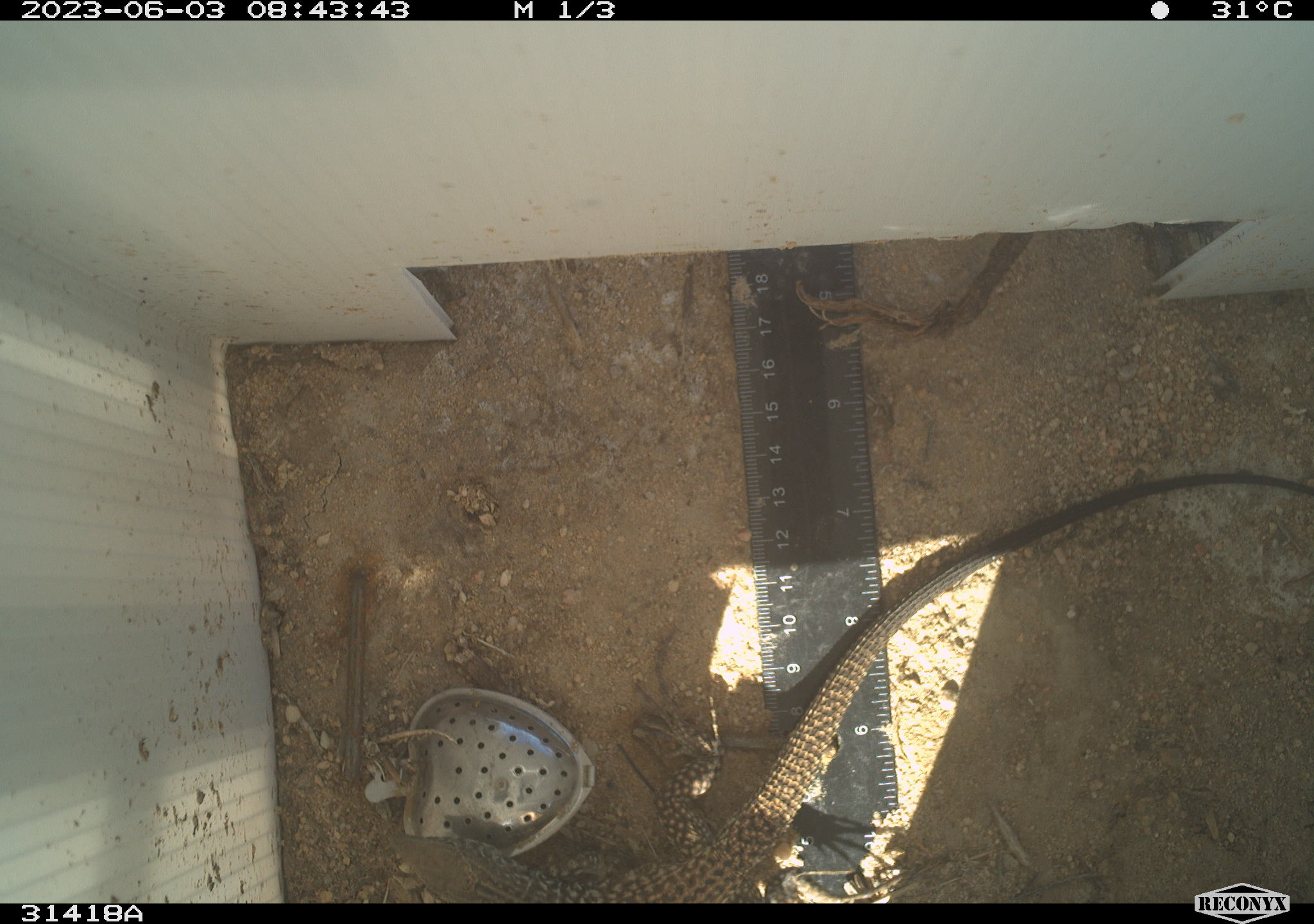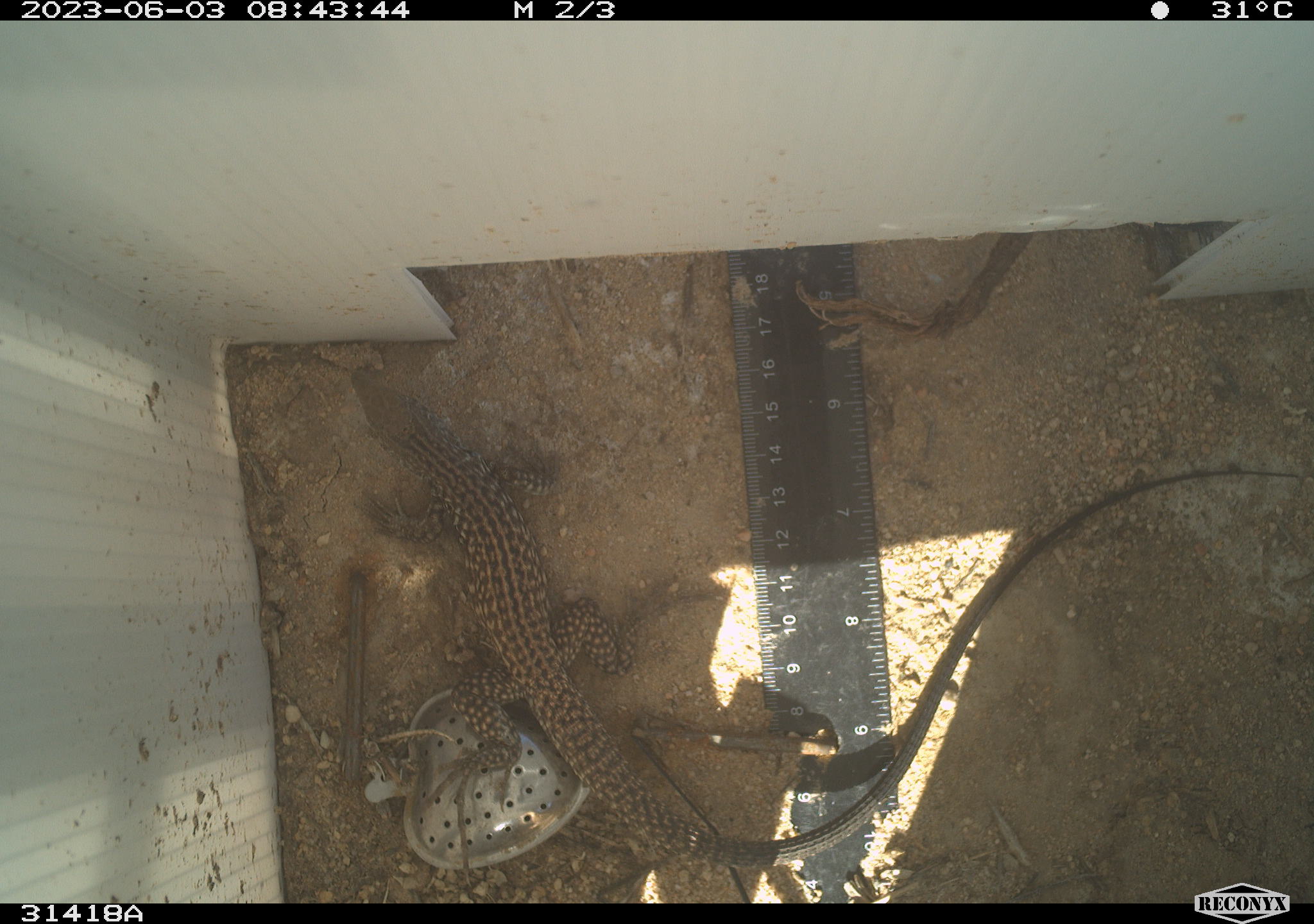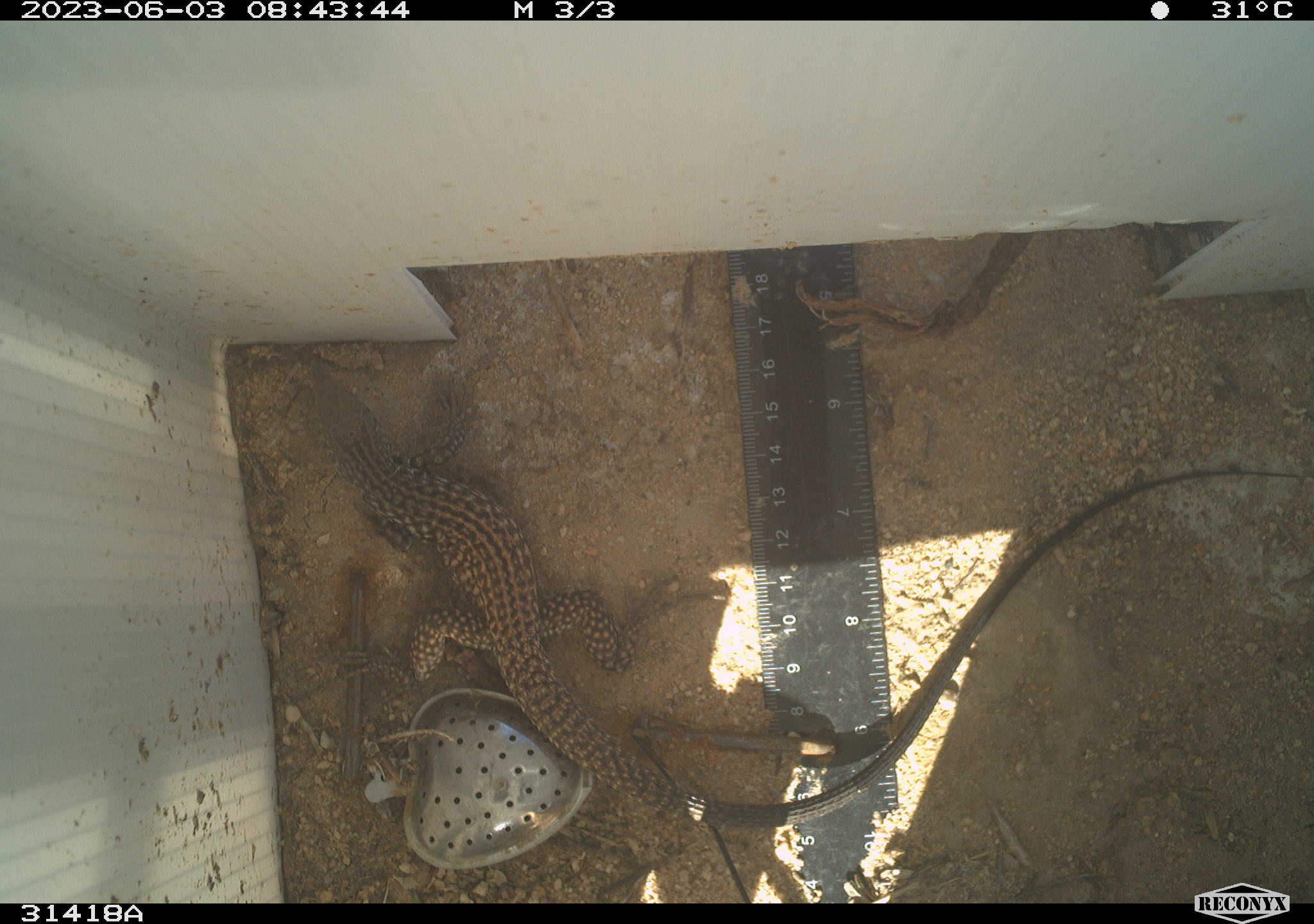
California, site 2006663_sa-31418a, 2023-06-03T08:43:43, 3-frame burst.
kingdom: Animalia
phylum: Chordata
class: Reptilia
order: Squamata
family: Teiidae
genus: Aspidoscelis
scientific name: Aspidoscelis tigris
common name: western whiptail